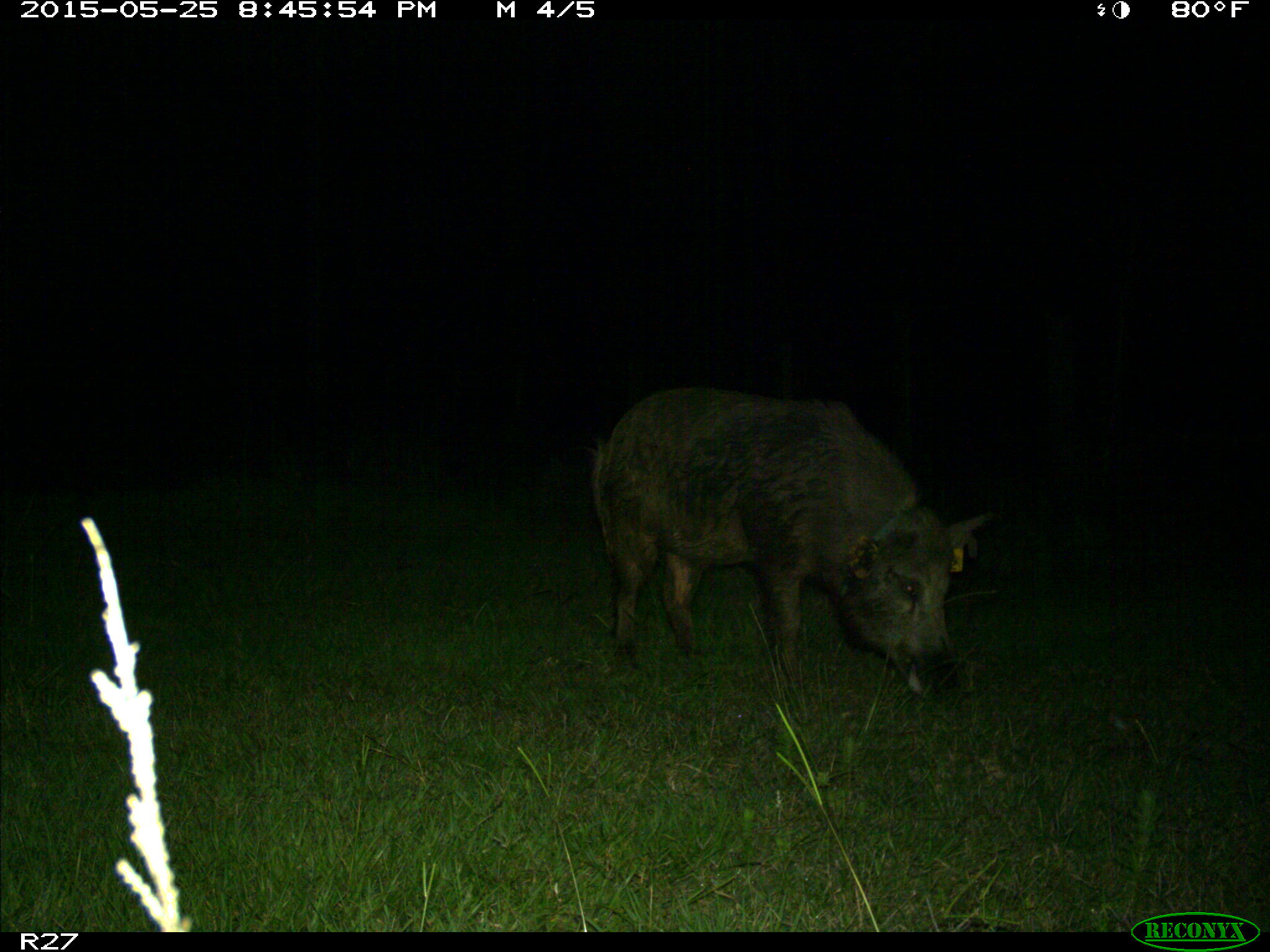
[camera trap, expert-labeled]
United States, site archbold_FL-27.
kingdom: Animalia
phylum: Chordata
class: Mammalia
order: Artiodactyla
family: Suidae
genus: Sus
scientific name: Sus scrofa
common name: wild boar